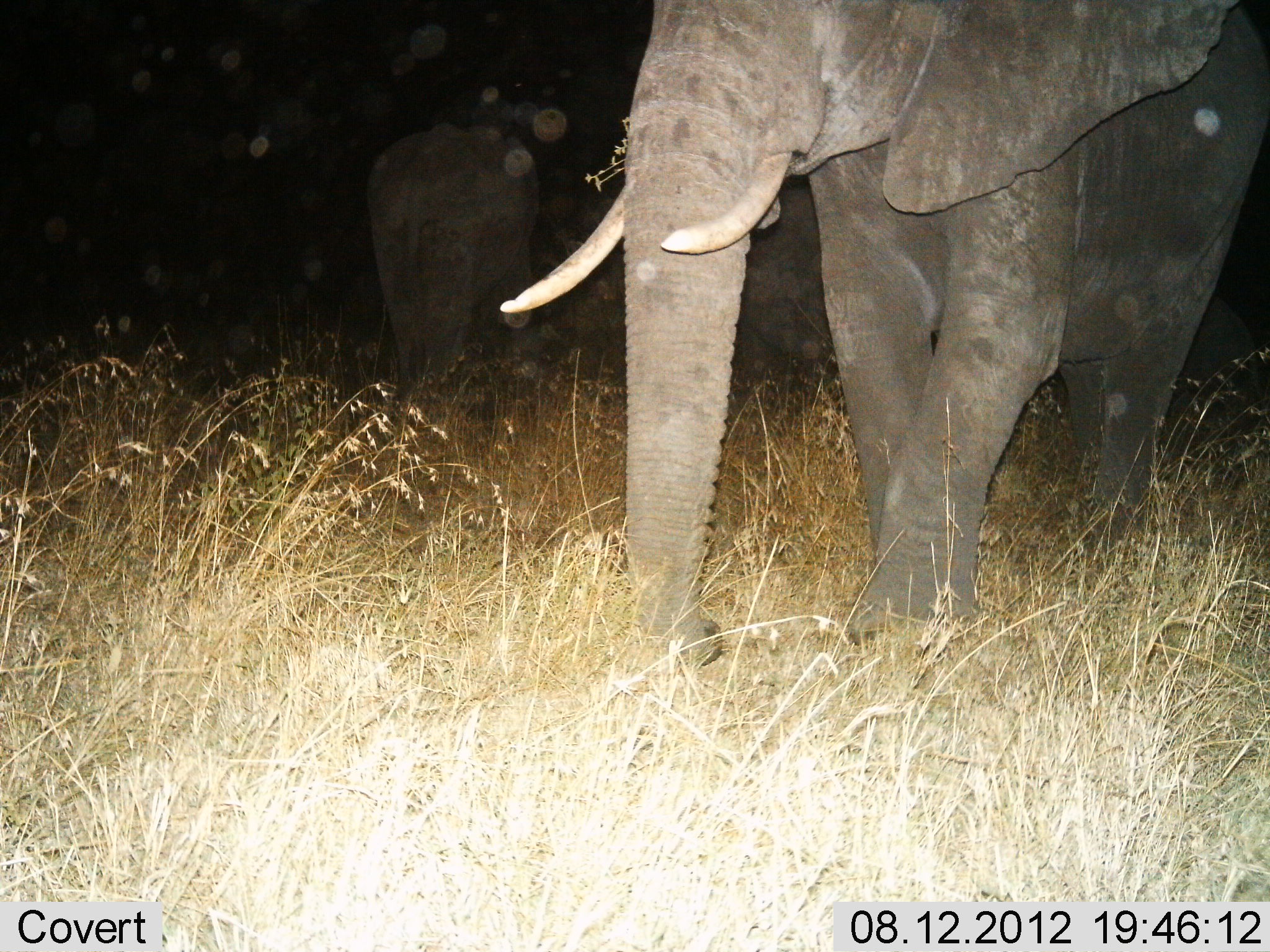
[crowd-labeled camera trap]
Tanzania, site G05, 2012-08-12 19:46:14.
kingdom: Animalia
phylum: Chordata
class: Mammalia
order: Proboscidea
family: Elephantidae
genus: Loxodonta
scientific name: Loxodonta africana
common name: african bush elephant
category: elephant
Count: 3.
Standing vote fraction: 91%.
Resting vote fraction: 0%.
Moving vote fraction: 55%.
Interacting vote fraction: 0%.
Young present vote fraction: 9%.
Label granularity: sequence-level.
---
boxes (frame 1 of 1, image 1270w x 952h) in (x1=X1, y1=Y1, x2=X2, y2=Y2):
animal: (x1=501, y1=0, x2=1270, y2=667); (x1=367, y1=121, x2=539, y2=418)